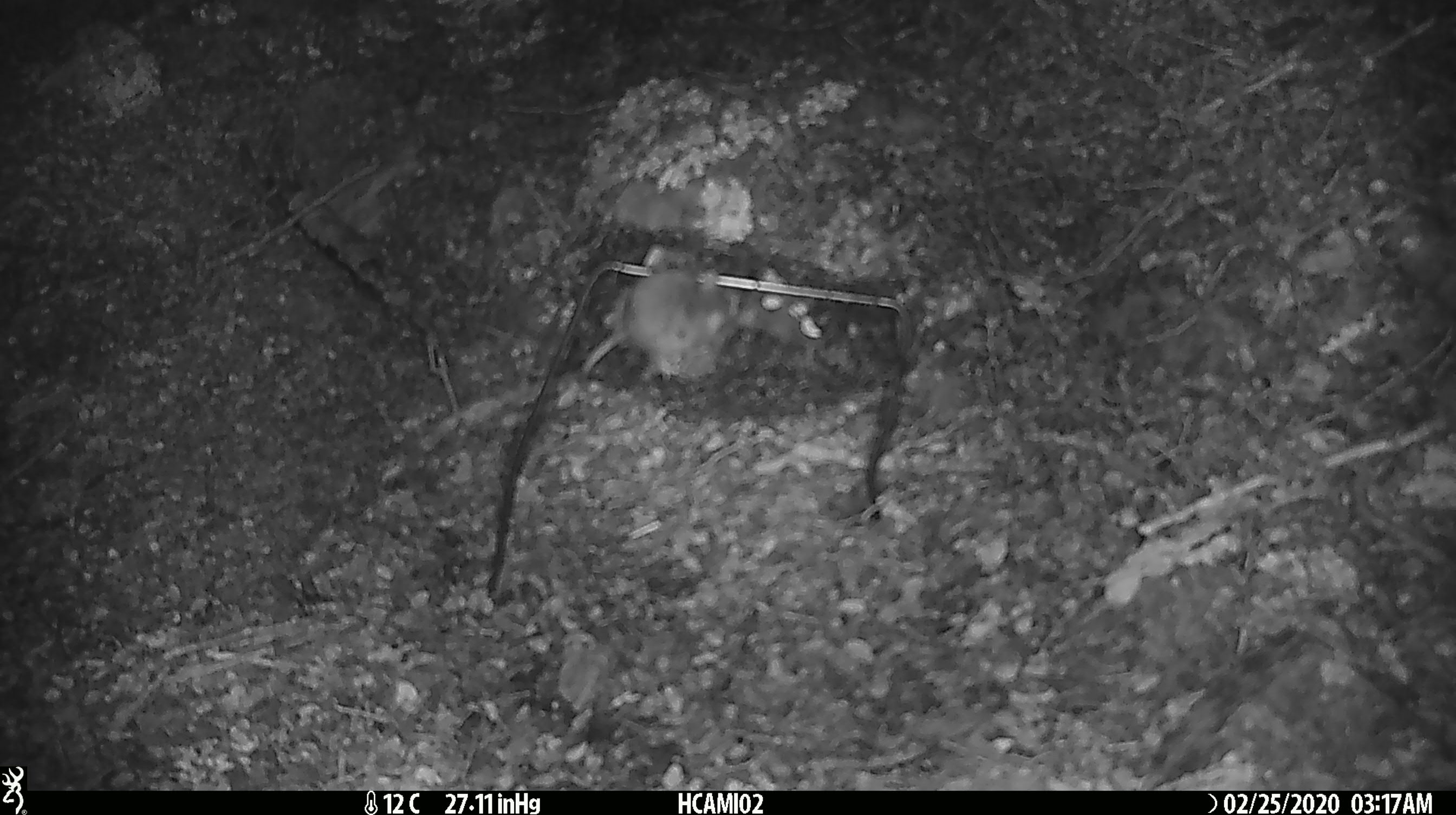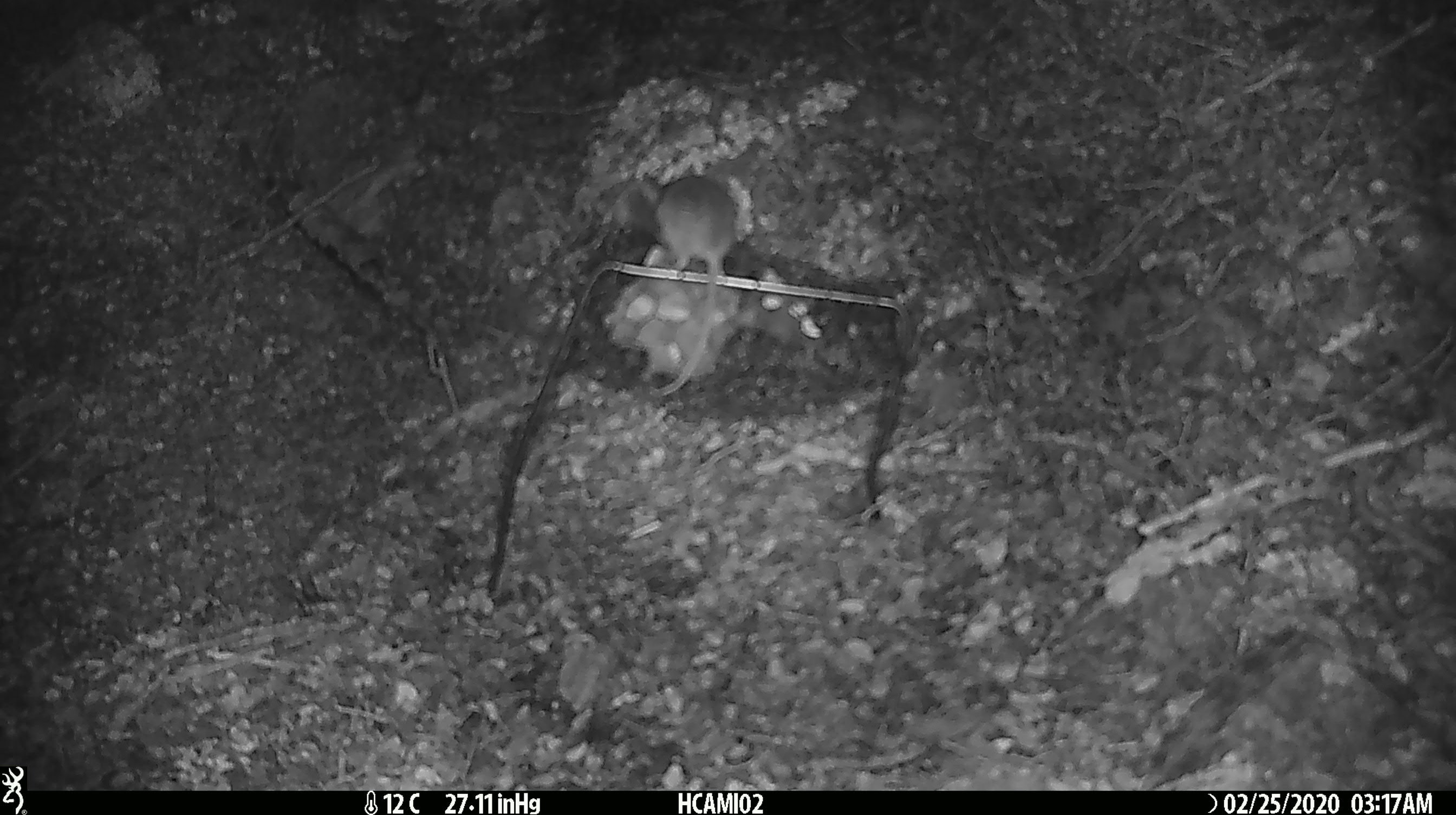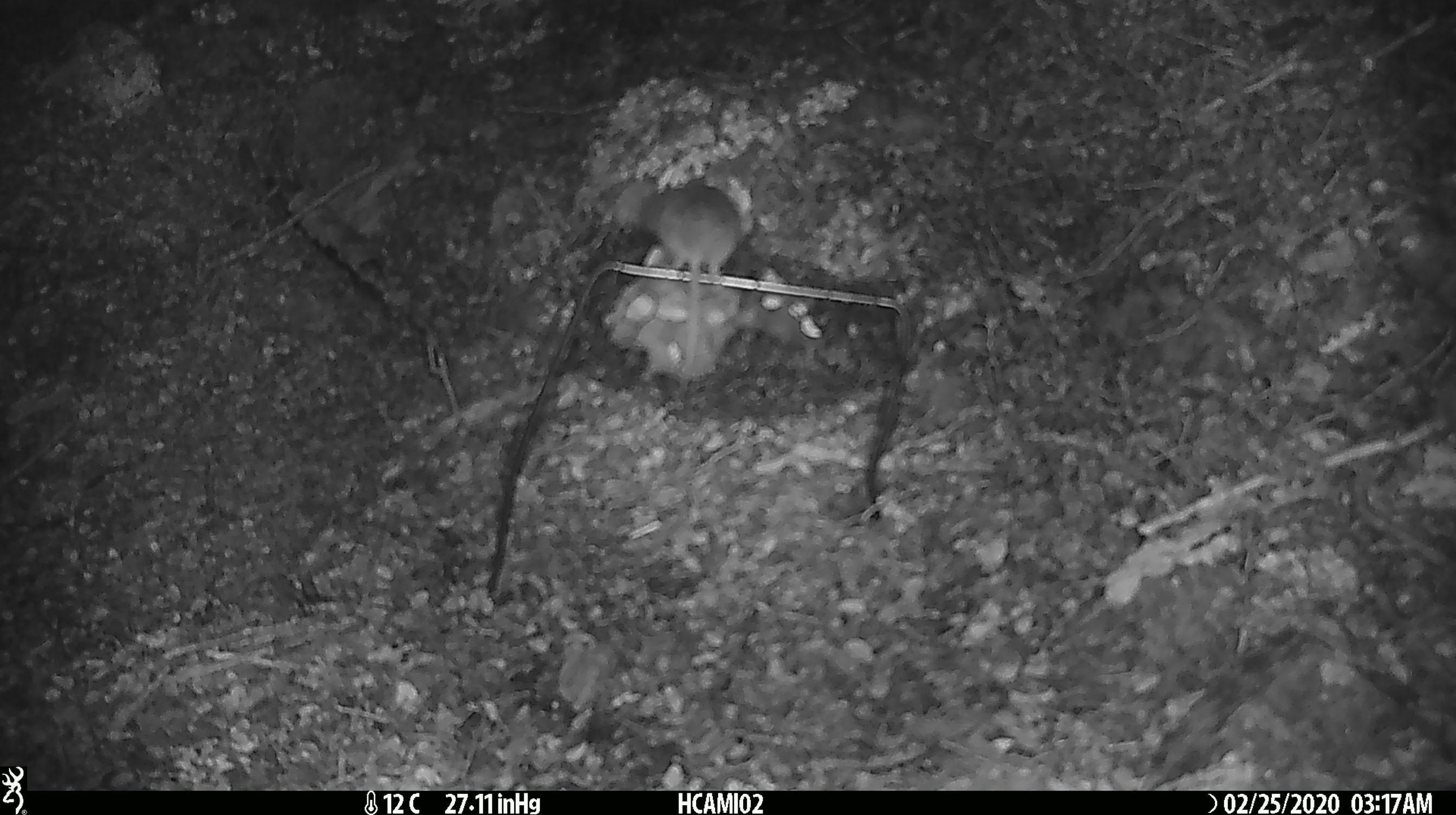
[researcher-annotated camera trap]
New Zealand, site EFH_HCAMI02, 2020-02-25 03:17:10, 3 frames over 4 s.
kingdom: Animalia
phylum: Chordata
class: Mammalia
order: Rodentia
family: Muridae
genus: Mus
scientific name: Mus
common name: mouse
Mouse (Mus).